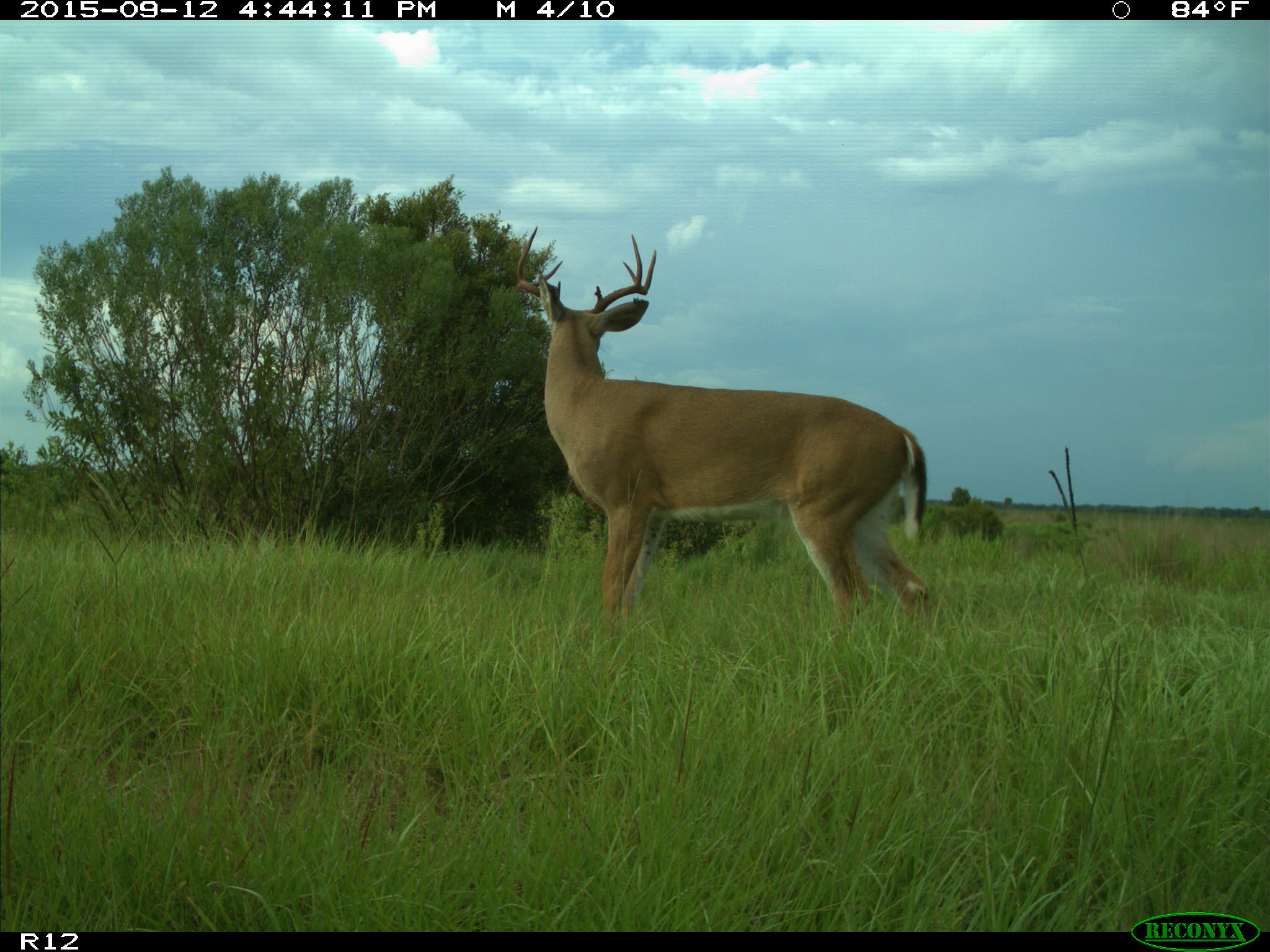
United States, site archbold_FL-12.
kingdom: Animalia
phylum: Chordata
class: Mammalia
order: Artiodactyla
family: Cervidae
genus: Odocoileus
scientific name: Odocoileus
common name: deer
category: unidentified deer